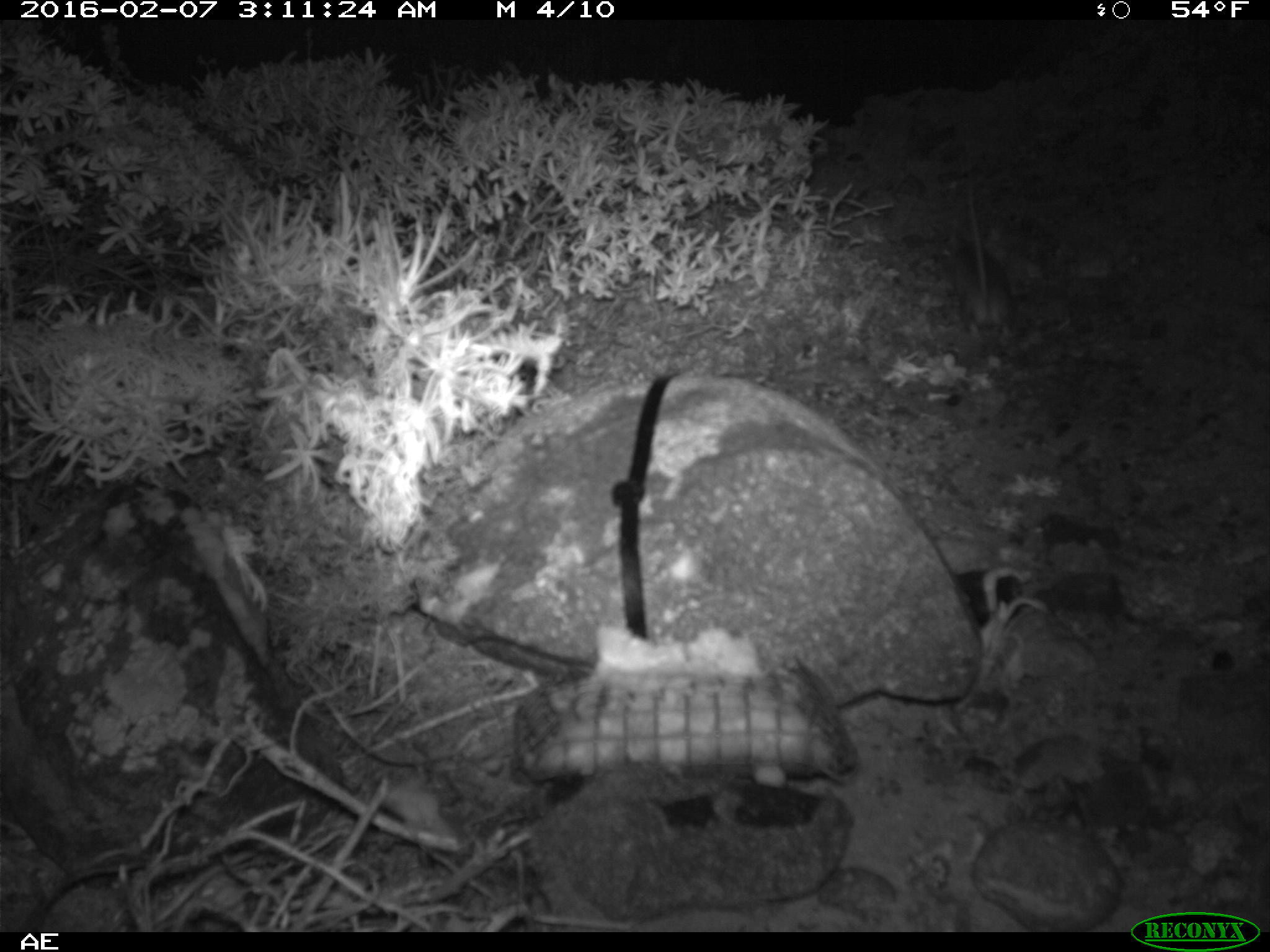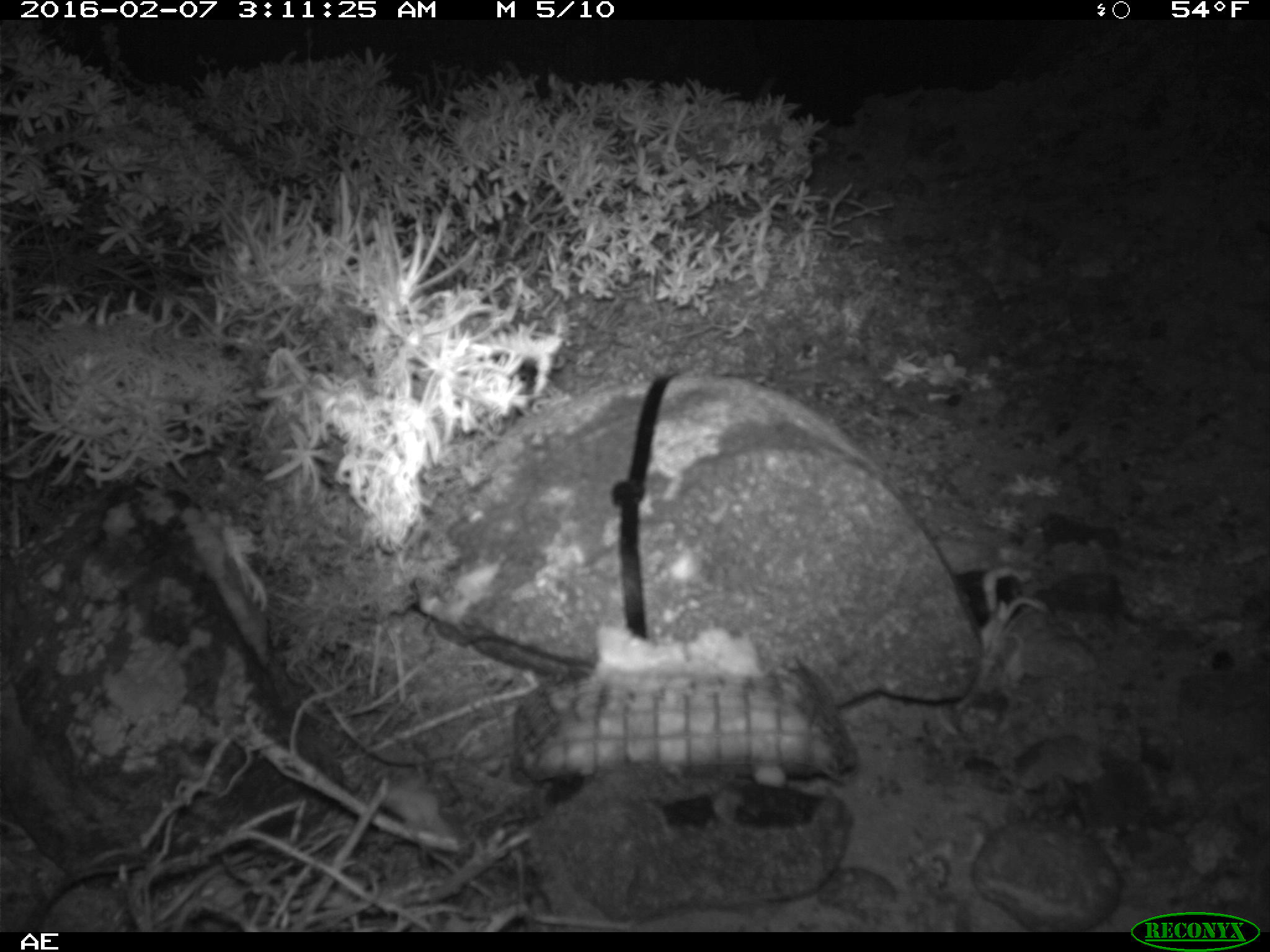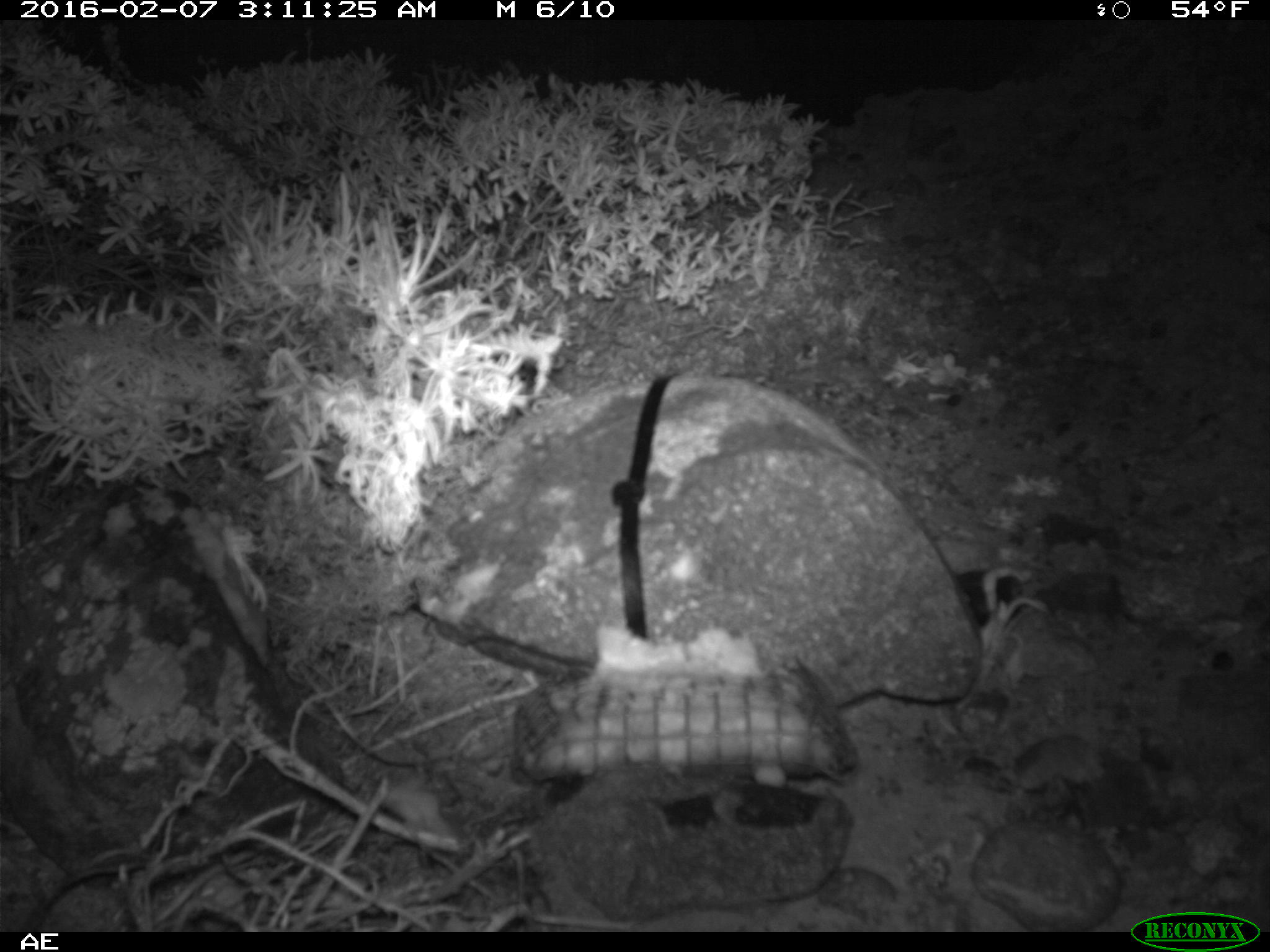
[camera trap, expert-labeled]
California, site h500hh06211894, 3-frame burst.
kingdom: Animalia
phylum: Chordata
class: Mammalia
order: Rodentia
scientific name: Rodentia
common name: rodent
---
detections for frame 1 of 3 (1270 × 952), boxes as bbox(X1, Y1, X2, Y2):
rodent: bbox(936, 179, 1016, 343)